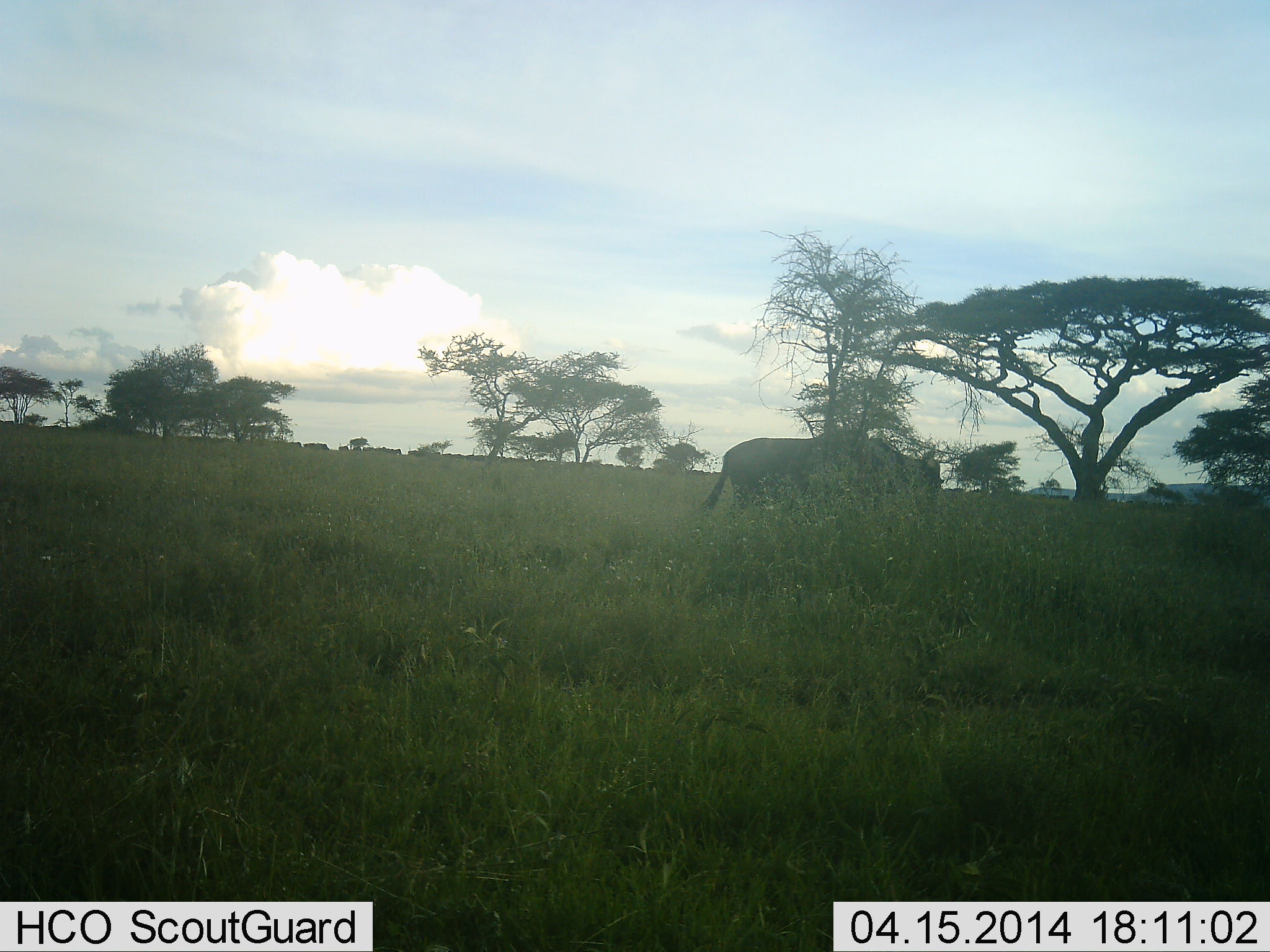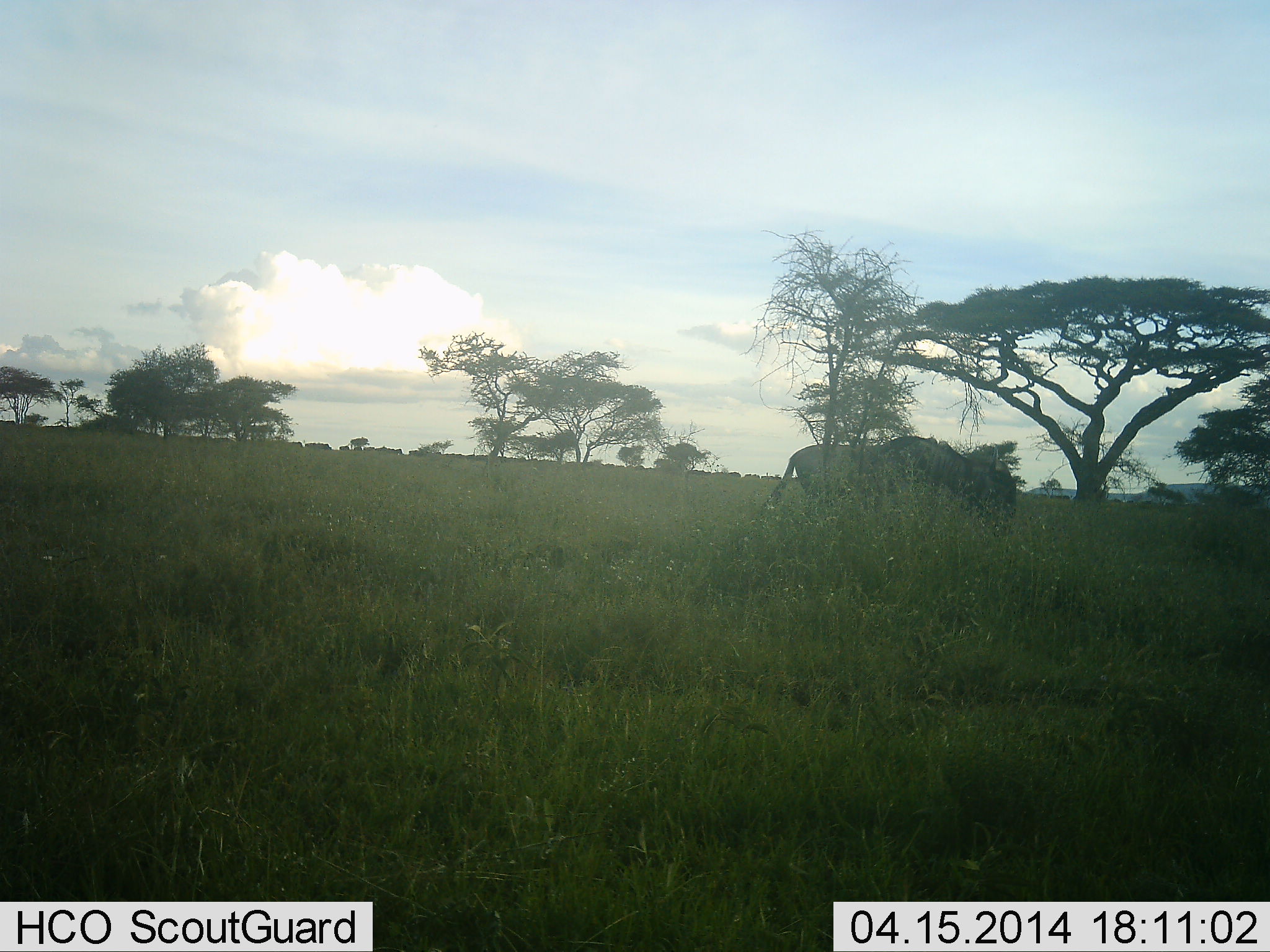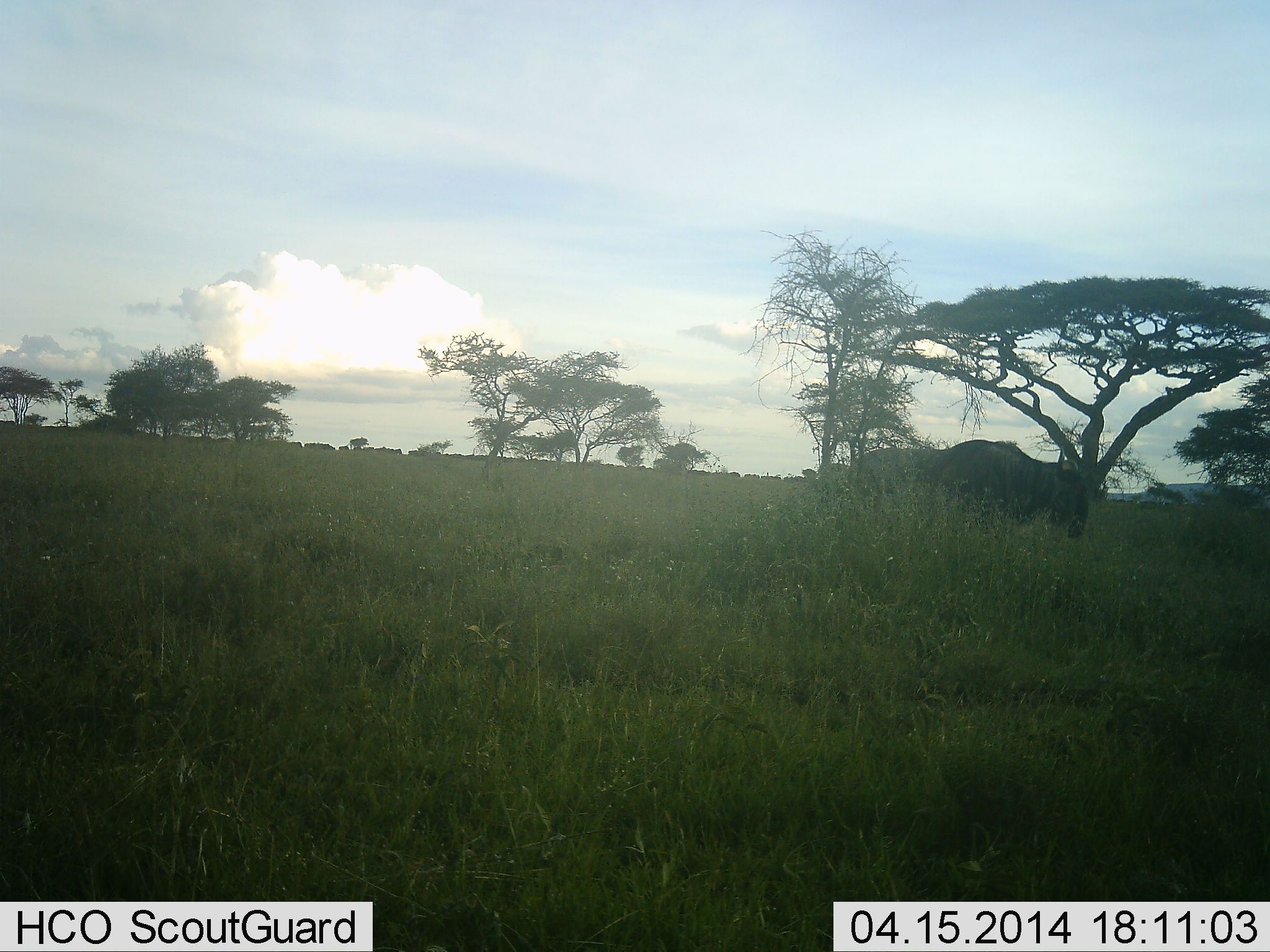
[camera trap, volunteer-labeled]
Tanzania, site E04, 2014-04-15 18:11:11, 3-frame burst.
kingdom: Animalia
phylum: Chordata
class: Mammalia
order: Artiodactyla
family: Bovidae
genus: Connochaetes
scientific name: Connochaetes taurinus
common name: blue wildebeest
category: wildebeest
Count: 1.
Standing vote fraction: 14%.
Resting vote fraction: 3%.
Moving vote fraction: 90%.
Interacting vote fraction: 0%.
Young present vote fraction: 0%.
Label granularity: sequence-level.